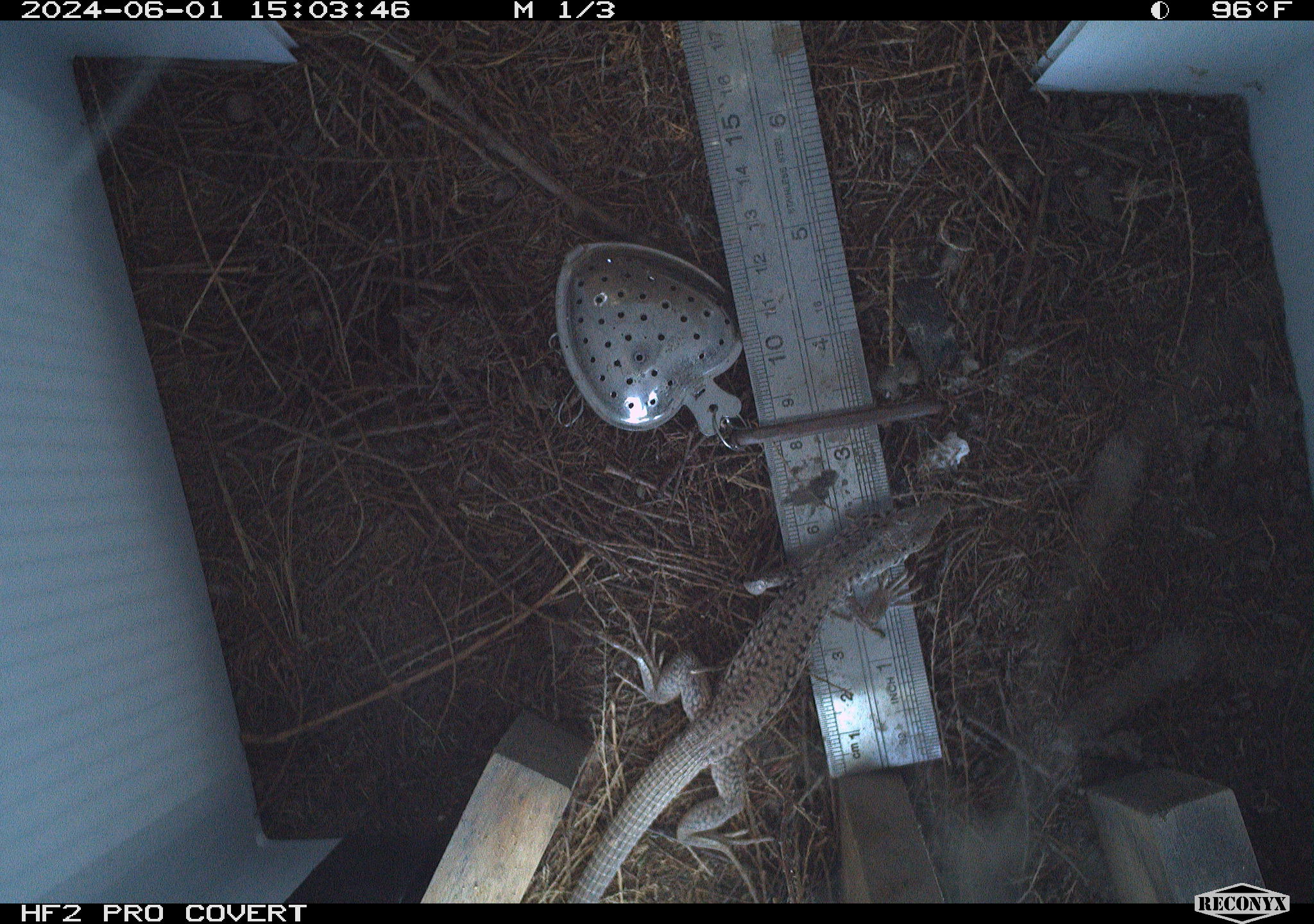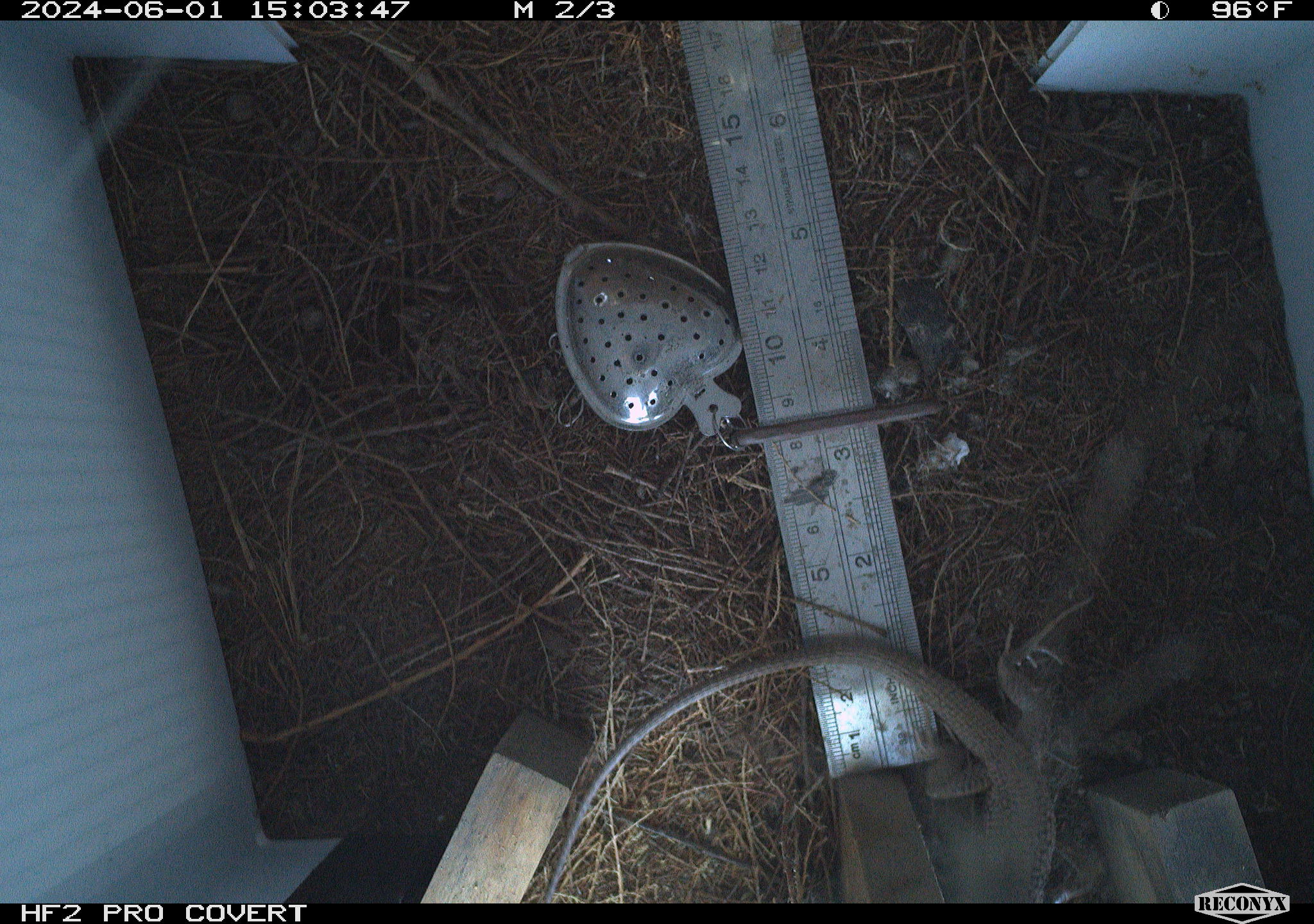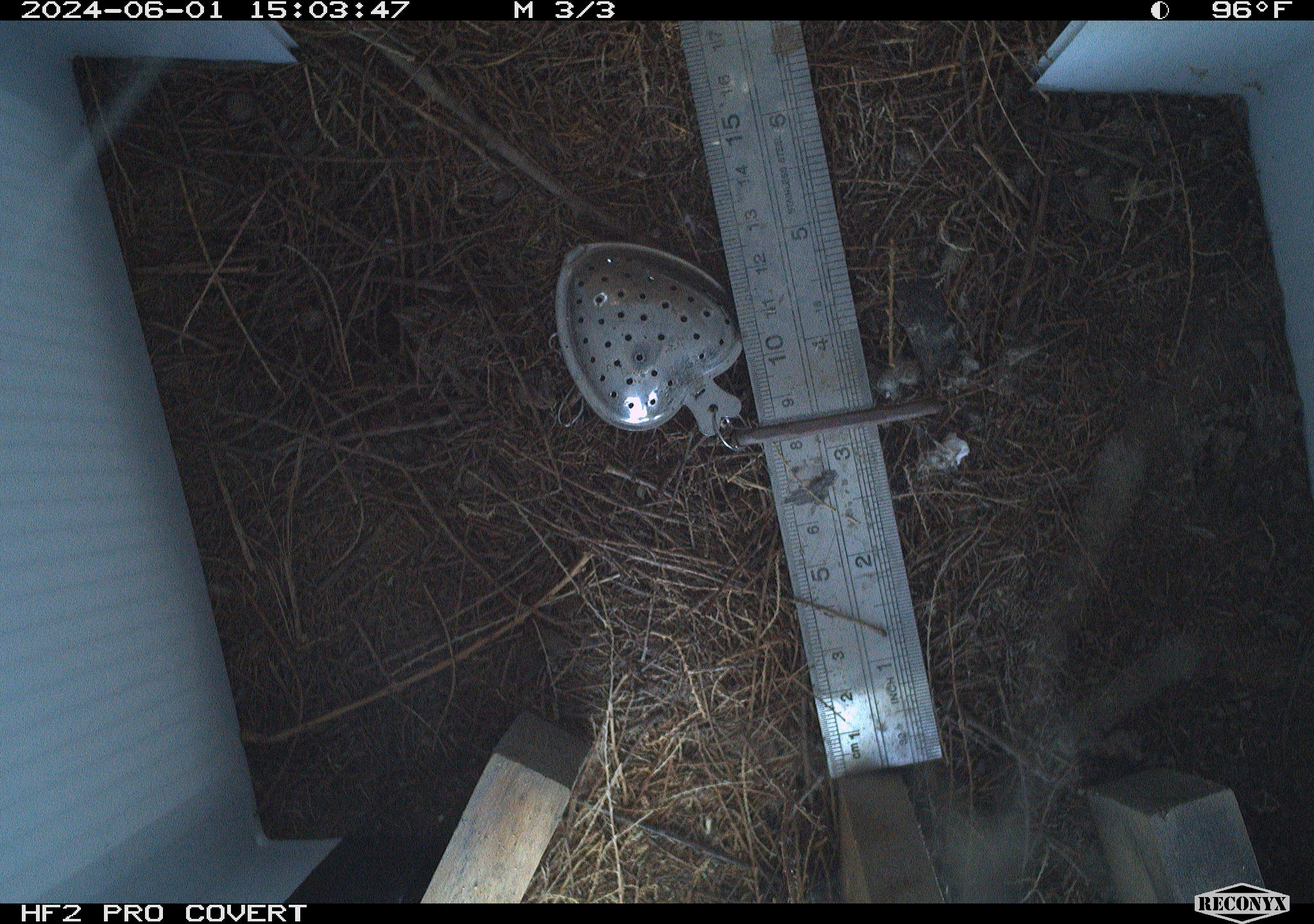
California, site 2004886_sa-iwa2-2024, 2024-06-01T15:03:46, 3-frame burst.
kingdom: Animalia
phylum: Chordata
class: Reptilia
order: Squamata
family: Teiidae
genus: Aspidoscelis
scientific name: Aspidoscelis tigris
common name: western whiptail